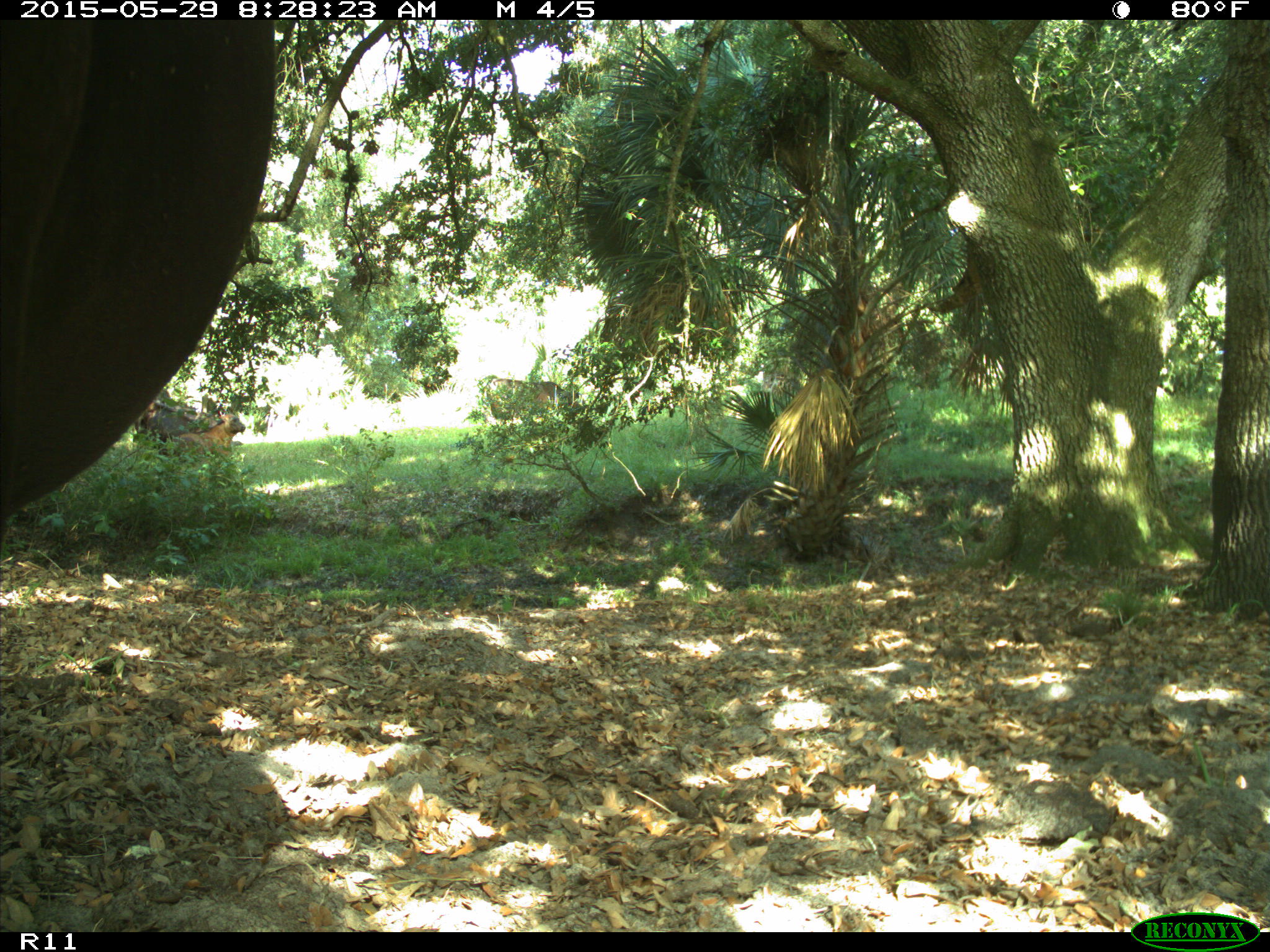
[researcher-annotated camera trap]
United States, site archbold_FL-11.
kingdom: Animalia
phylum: Chordata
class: Mammalia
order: Artiodactyla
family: Bovidae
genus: Bos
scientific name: Bos taurus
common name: domestic cow